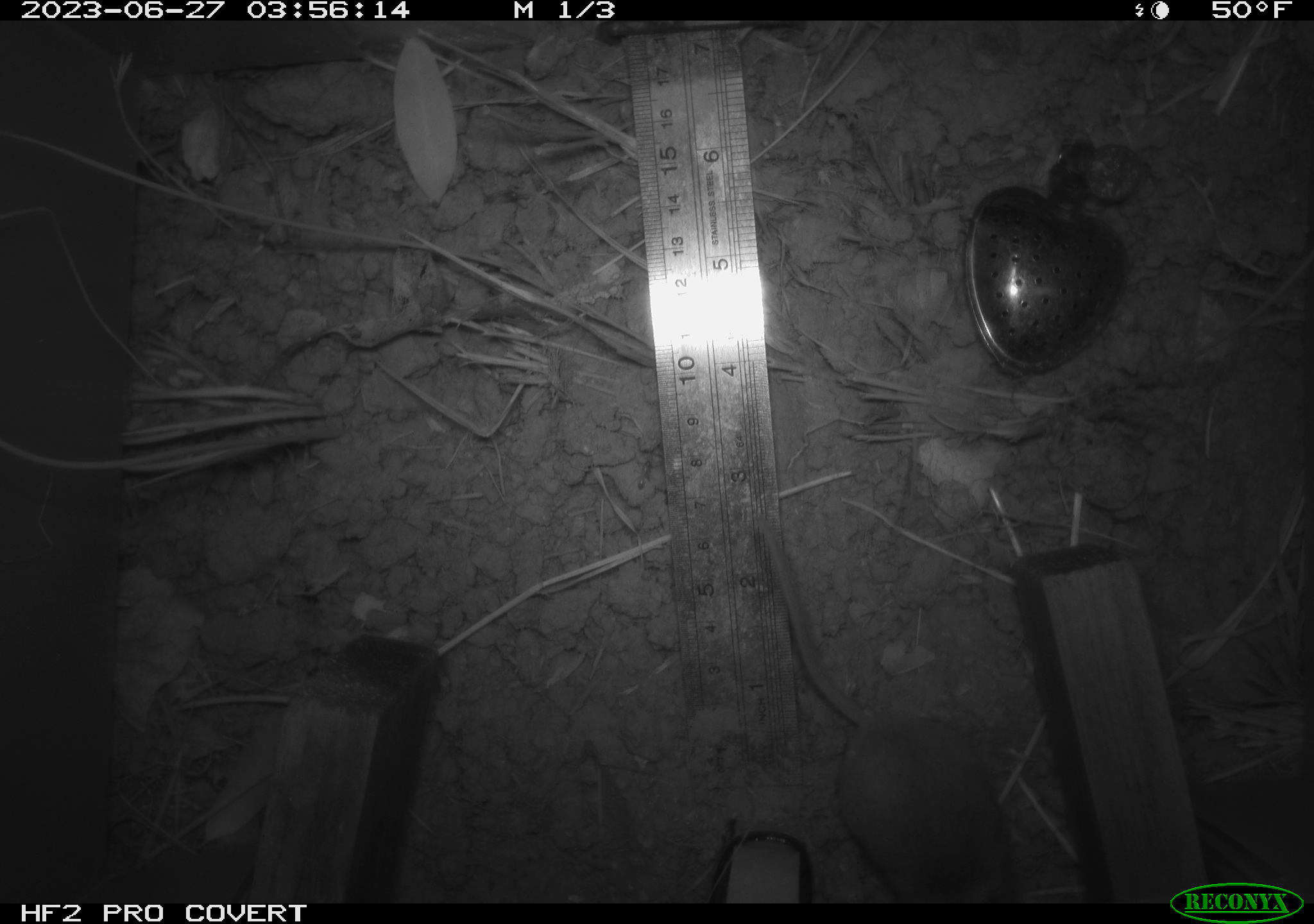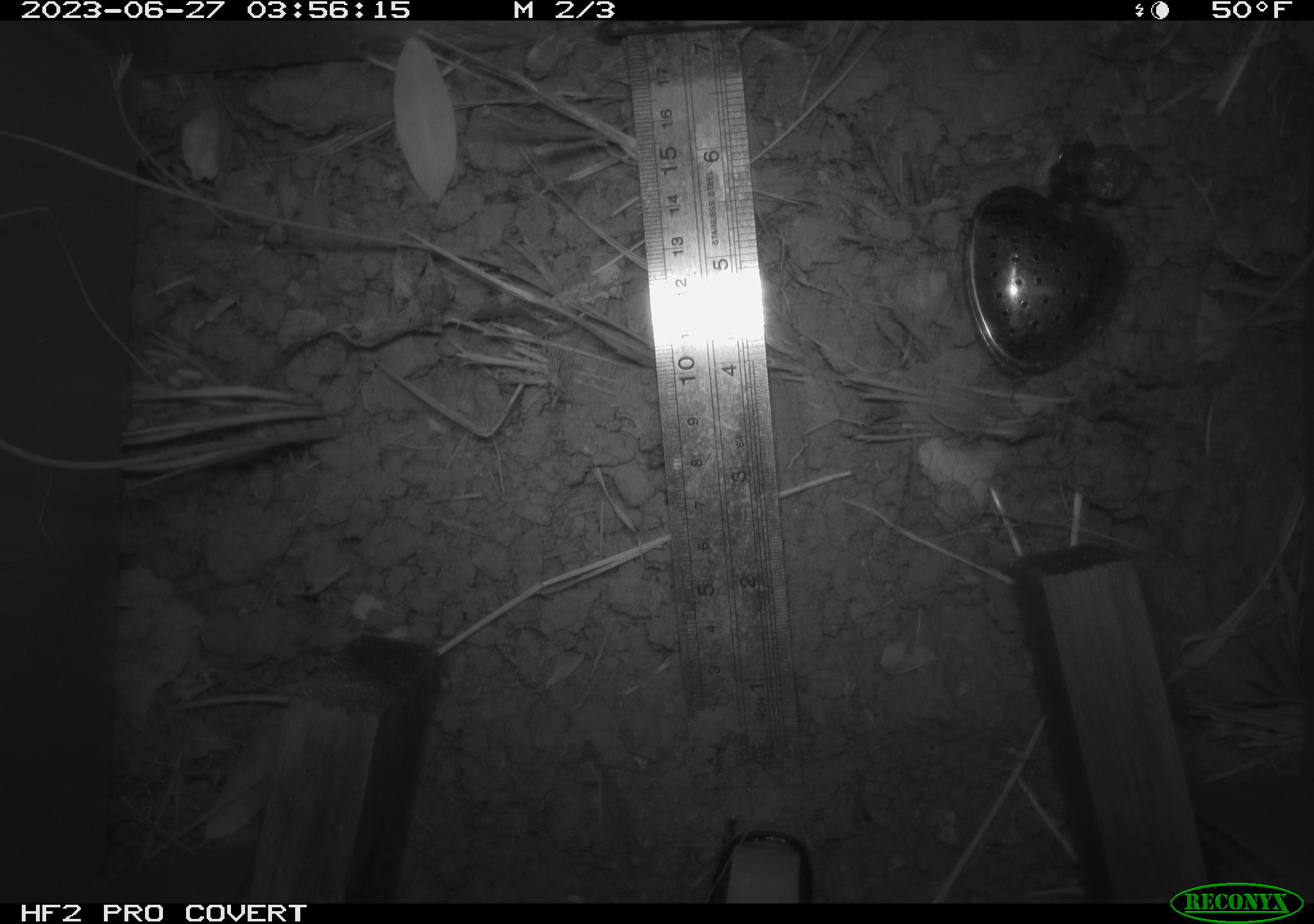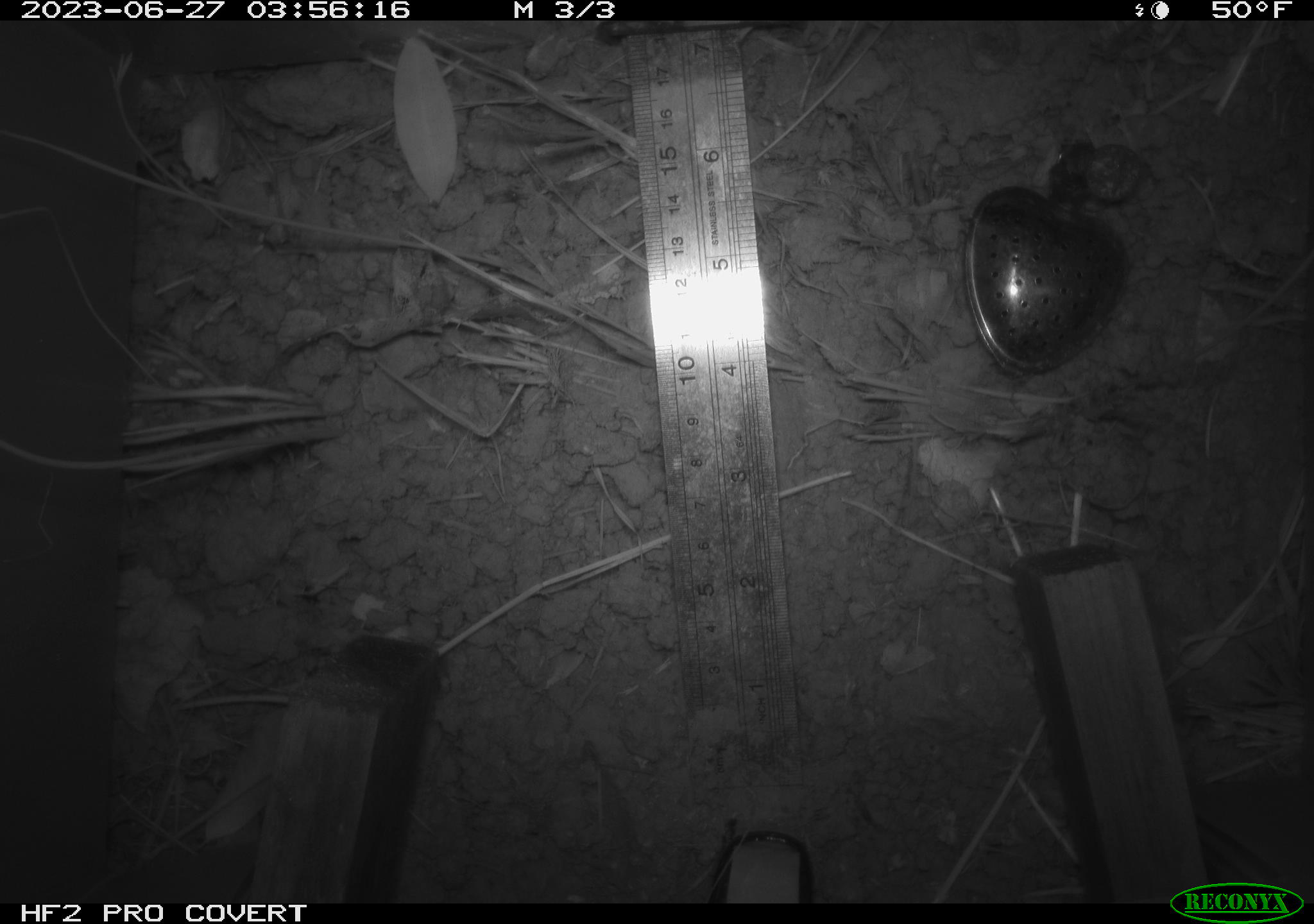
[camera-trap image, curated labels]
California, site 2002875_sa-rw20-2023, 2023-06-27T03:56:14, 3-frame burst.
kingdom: Animalia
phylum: Chordata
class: Mammalia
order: Rodentia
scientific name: Rodentia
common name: mouse species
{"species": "mouse species (Rodentia)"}